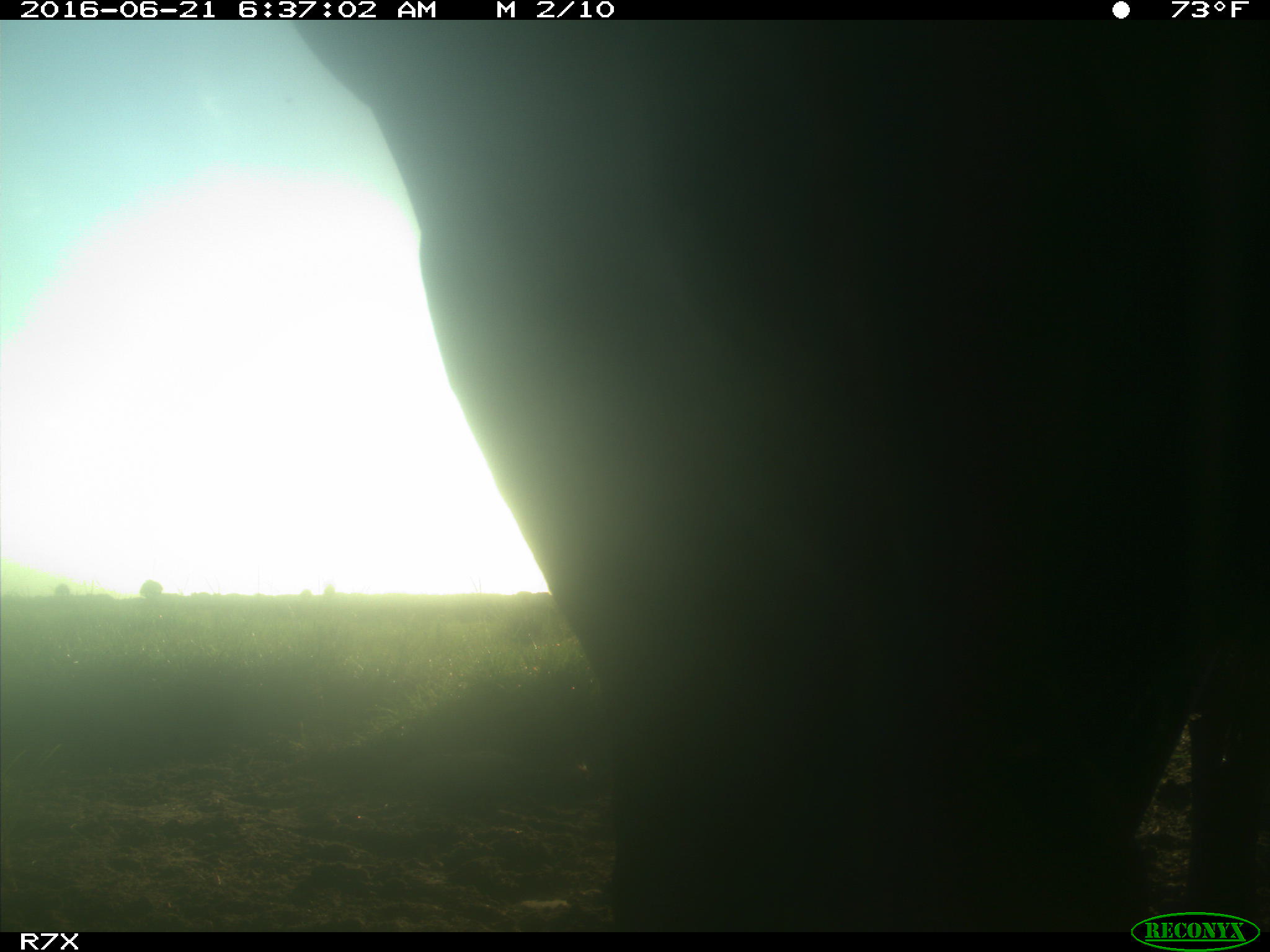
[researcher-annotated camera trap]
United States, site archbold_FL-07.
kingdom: Animalia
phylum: Chordata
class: Mammalia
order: Artiodactyla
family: Bovidae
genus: Bos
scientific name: Bos taurus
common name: domestic cow